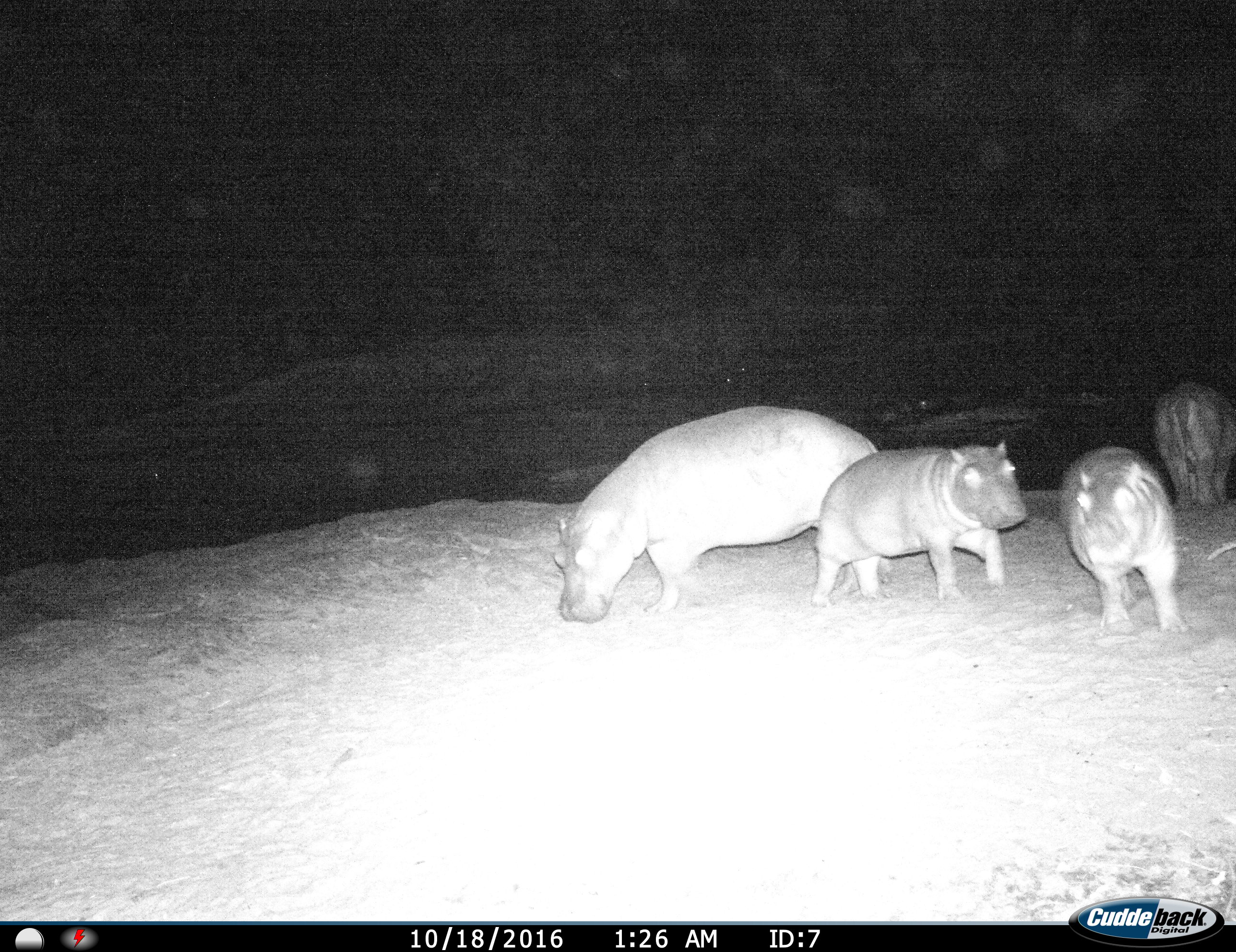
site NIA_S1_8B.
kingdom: Animalia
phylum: Chordata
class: Mammalia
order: Artiodactyla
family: Hippopotamidae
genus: Hippopotamus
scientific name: Hippopotamus amphibius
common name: hippopotamus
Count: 4.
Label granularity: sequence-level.